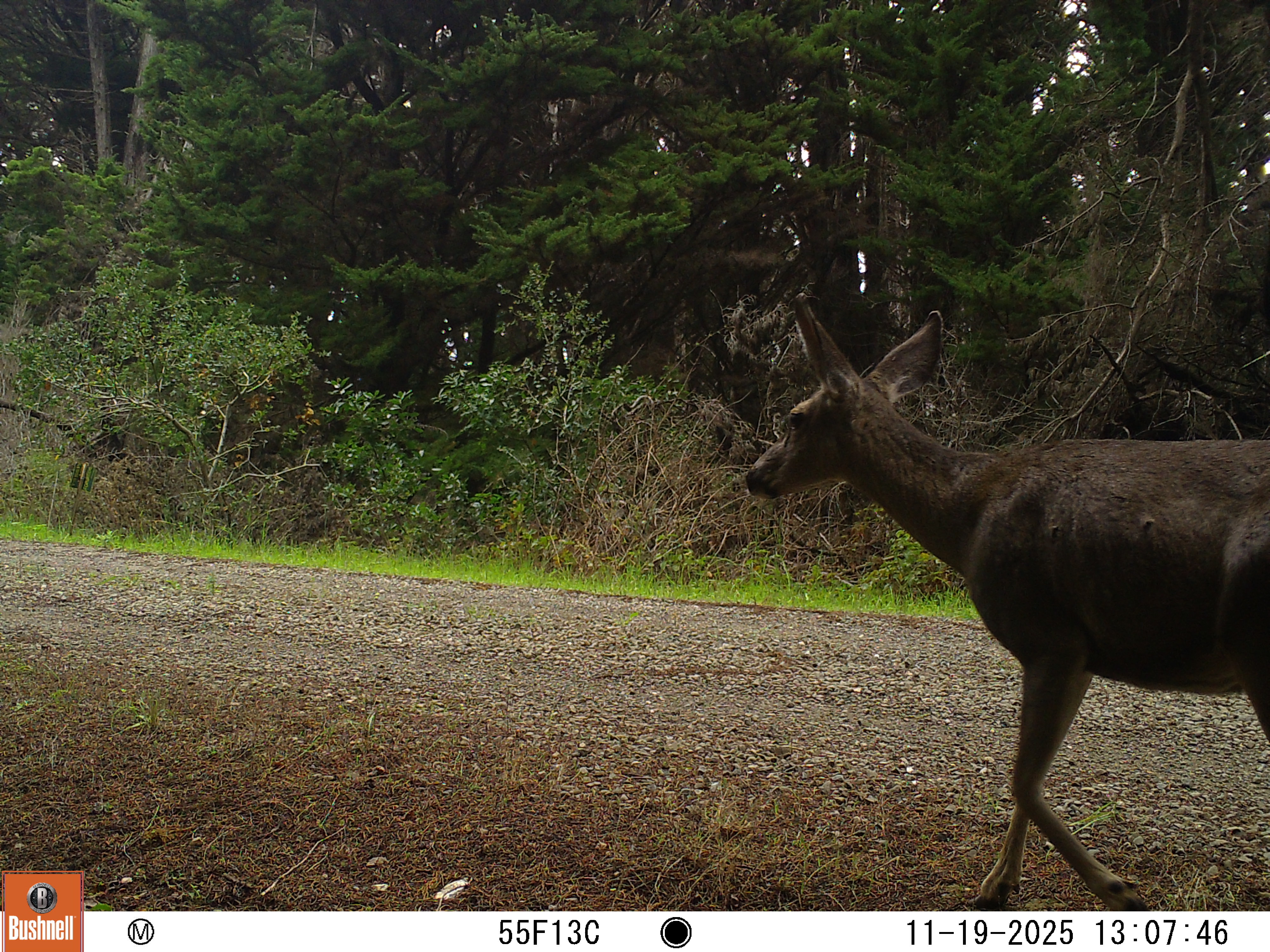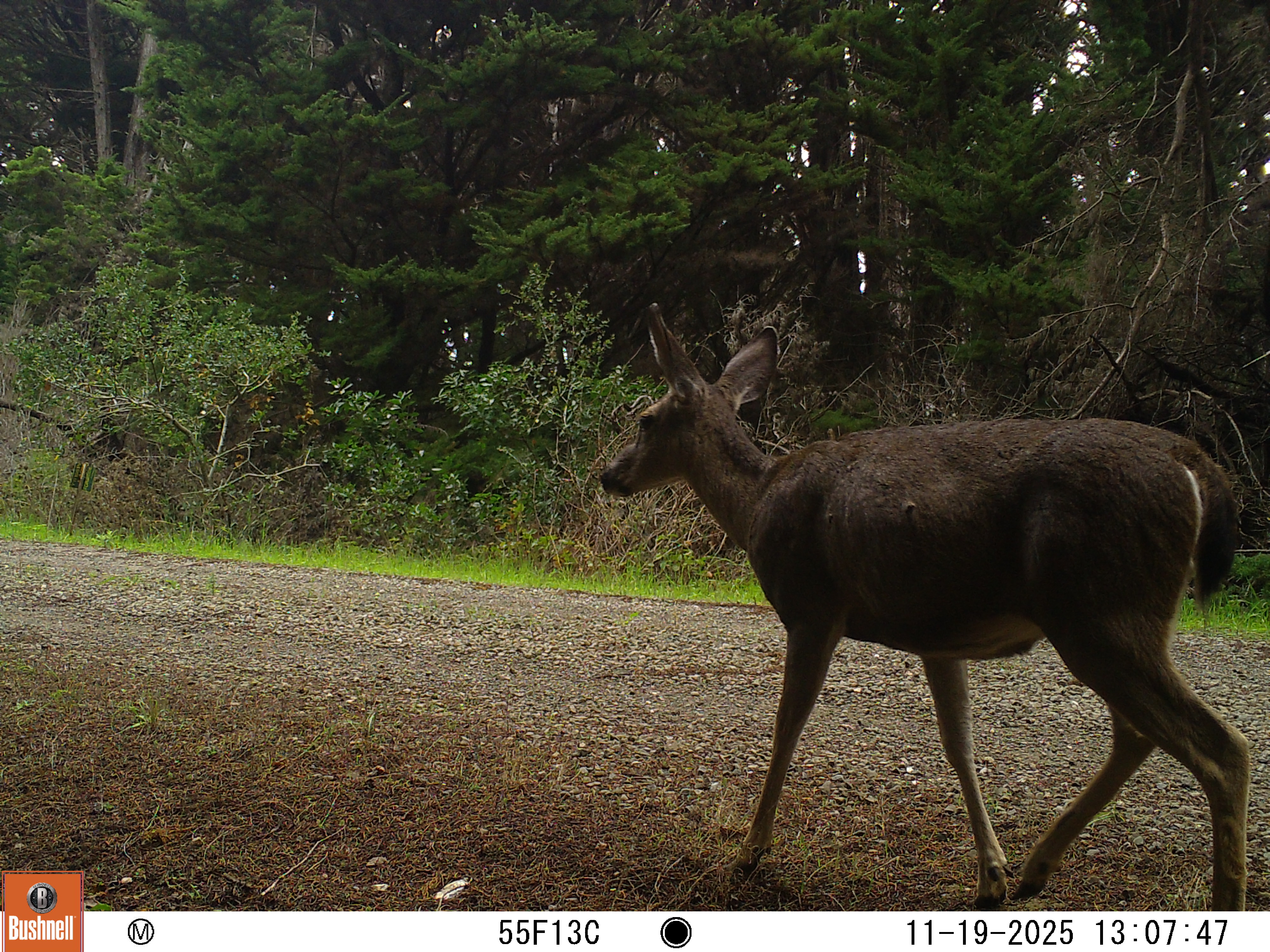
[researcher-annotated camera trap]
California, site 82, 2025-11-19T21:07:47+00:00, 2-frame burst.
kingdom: Animalia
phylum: Chordata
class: Mammalia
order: Artiodactyla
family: Cervidae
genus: Odocoileus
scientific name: Odocoileus hemionus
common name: mule deer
Mule deer (Odocoileus hemionus).